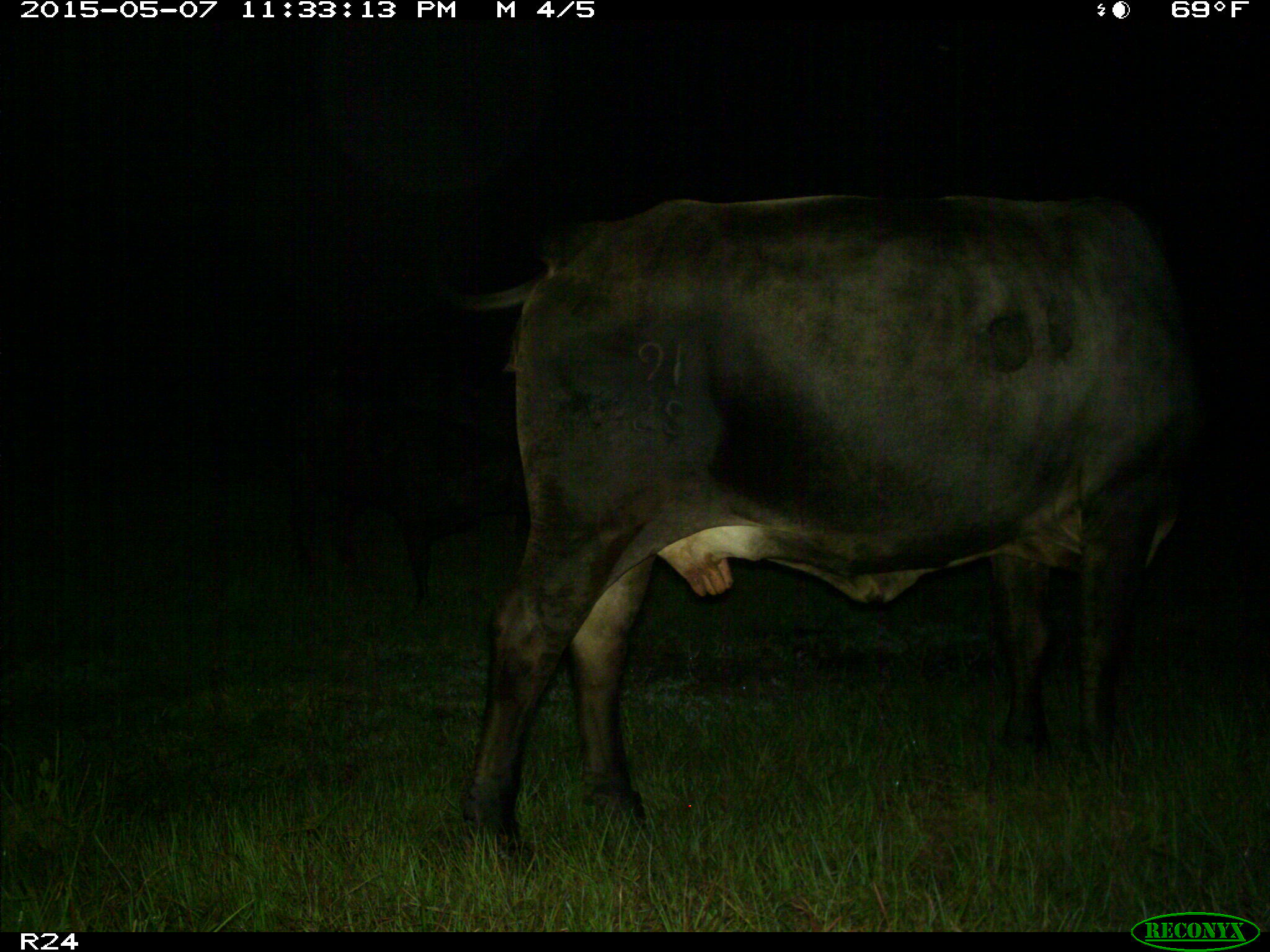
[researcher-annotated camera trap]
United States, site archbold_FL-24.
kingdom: Animalia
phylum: Chordata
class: Mammalia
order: Artiodactyla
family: Bovidae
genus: Bos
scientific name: Bos taurus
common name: domestic cow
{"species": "Bos taurus (domestic cow)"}